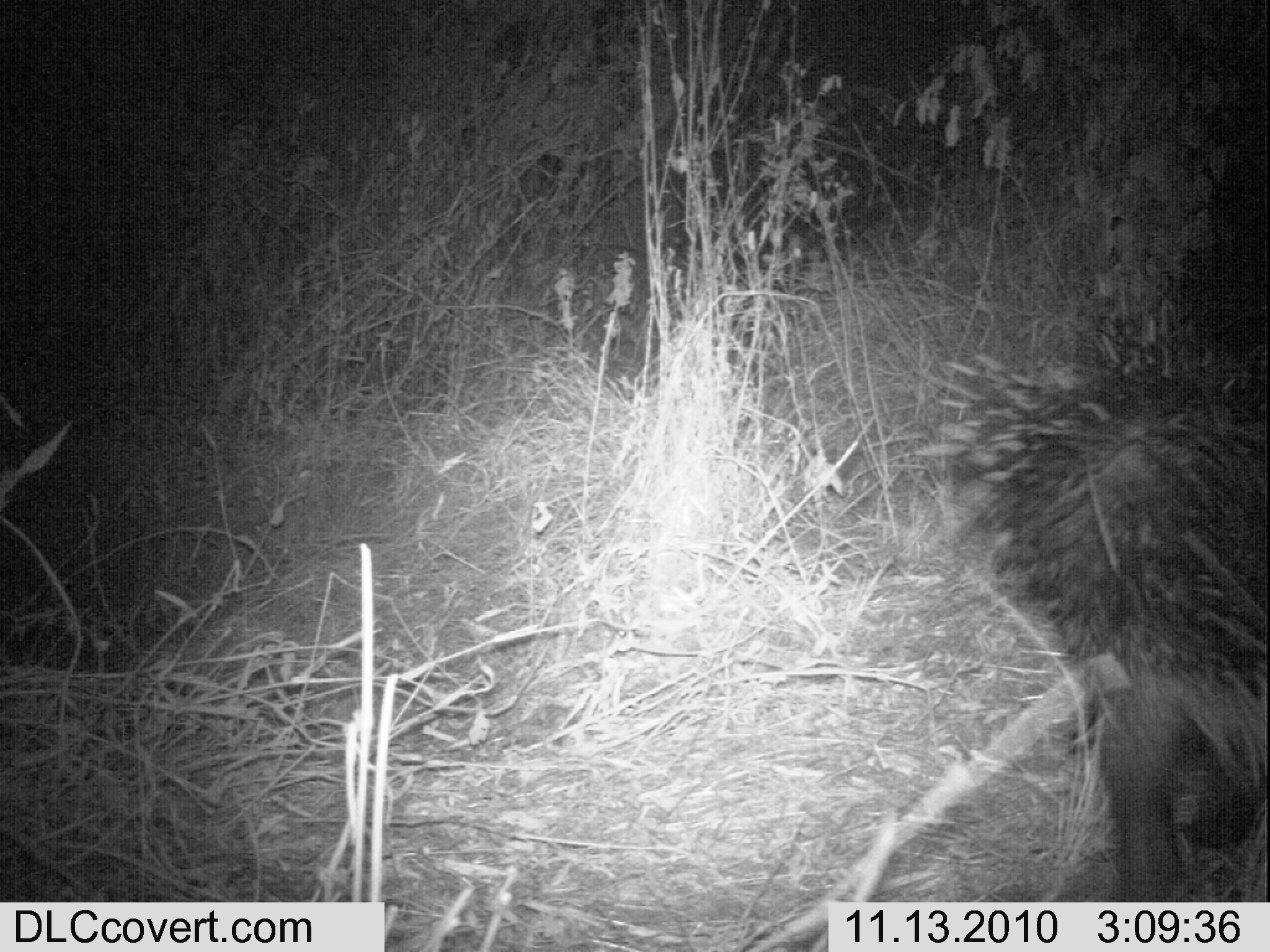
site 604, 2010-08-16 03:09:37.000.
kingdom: Animalia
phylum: Chordata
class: Mammalia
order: Rodentia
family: Hystricidae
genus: Hystrix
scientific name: Hystrix cristata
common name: crested porcupine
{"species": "Hystrix cristata (crested porcupine)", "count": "1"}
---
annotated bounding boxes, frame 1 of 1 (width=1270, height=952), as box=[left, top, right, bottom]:
hystrix cristata: box=[915, 301, 1266, 900]